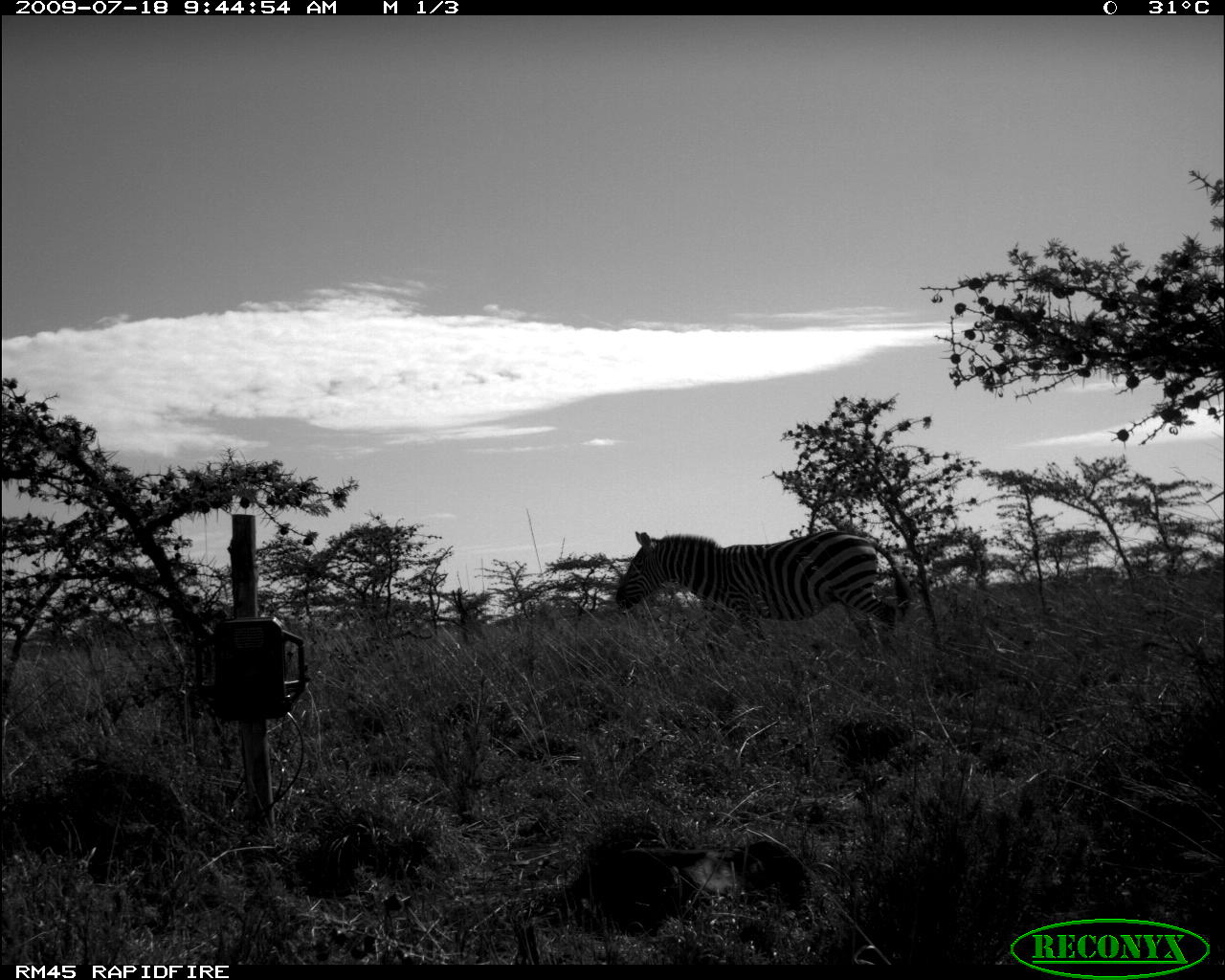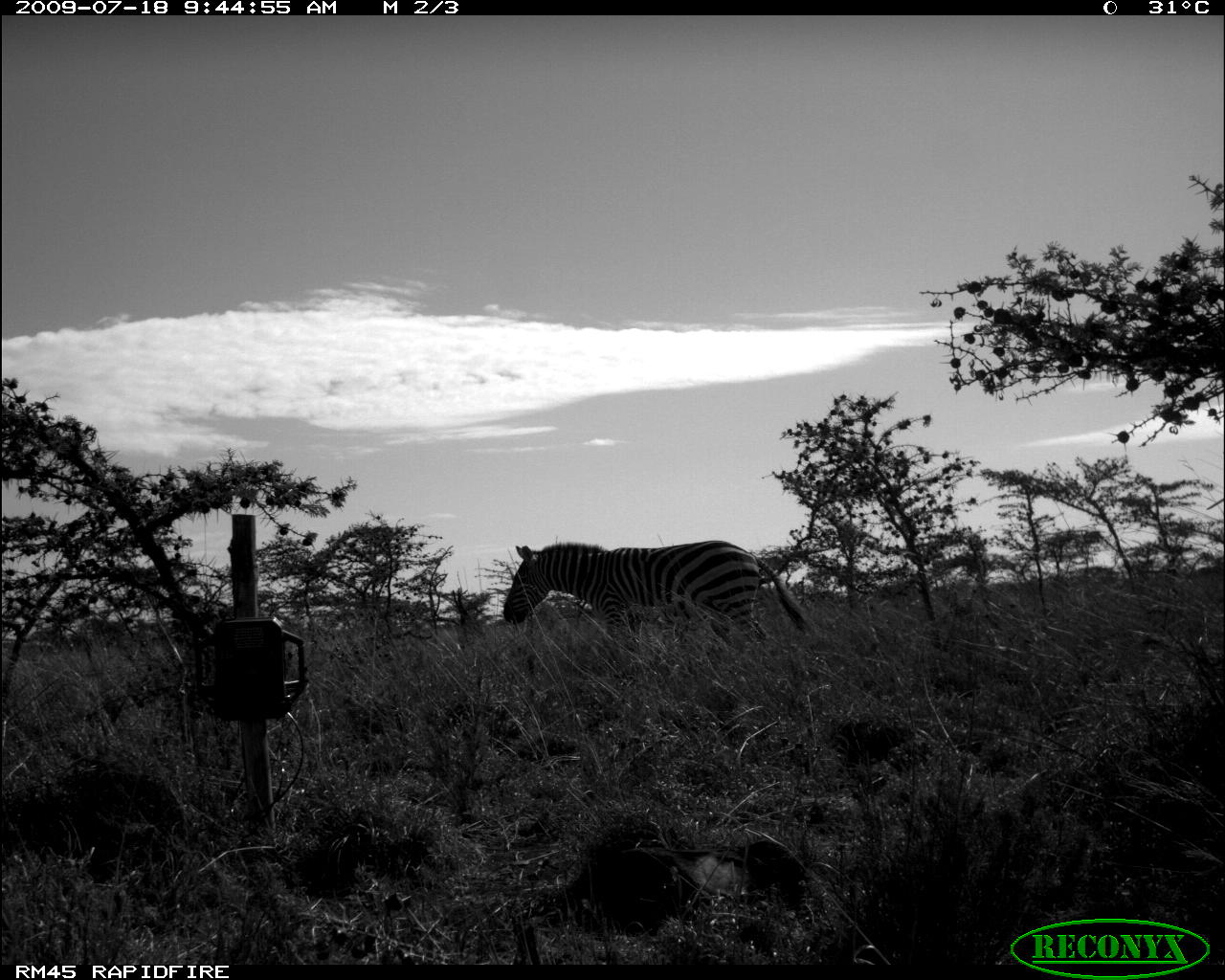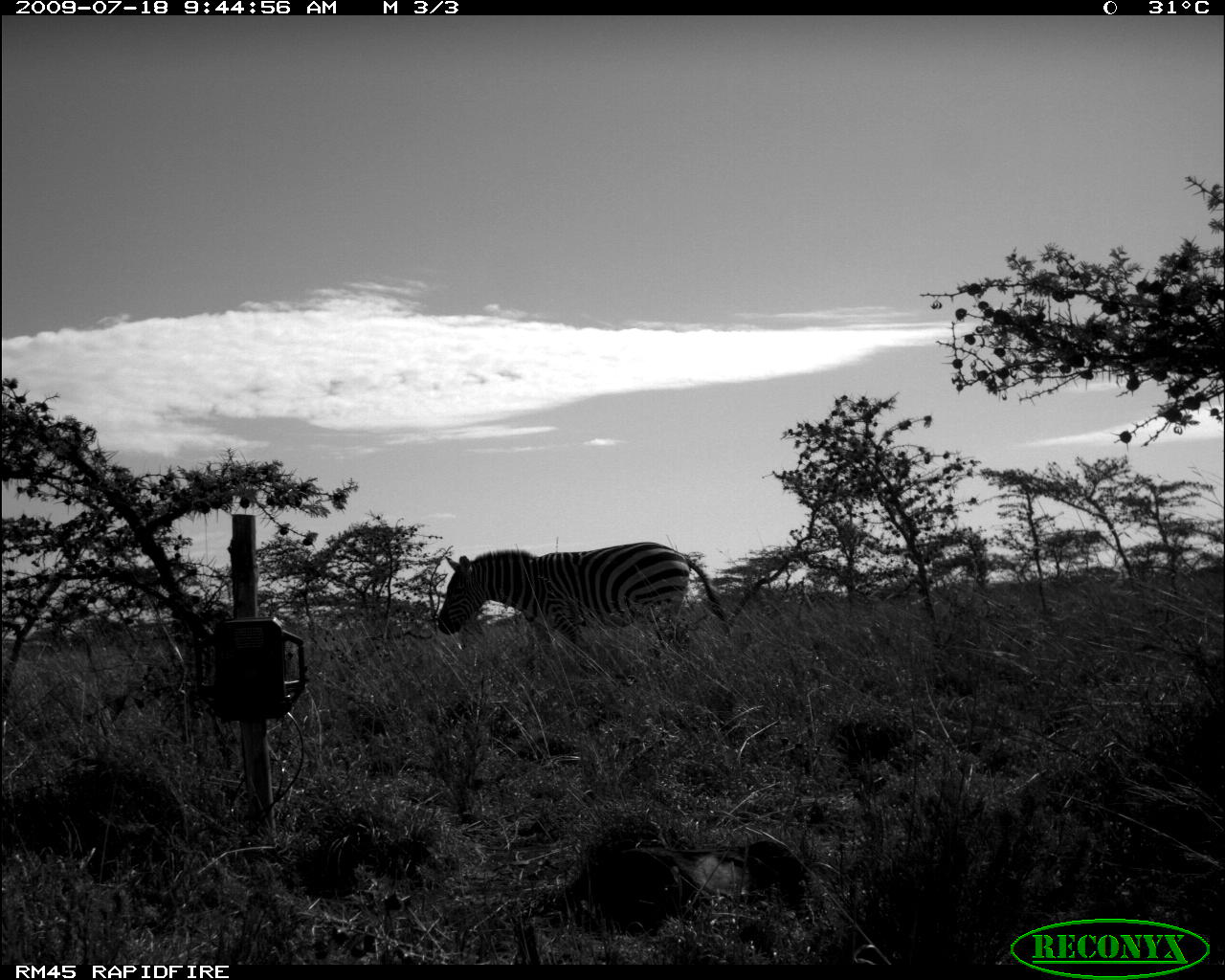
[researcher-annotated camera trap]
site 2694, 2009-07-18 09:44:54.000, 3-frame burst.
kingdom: Animalia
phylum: Chordata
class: Mammalia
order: Perissodactyla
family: Equidae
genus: Equus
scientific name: Equus quagga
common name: plains zebra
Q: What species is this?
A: Equus quagga (plains zebra).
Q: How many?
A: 1.